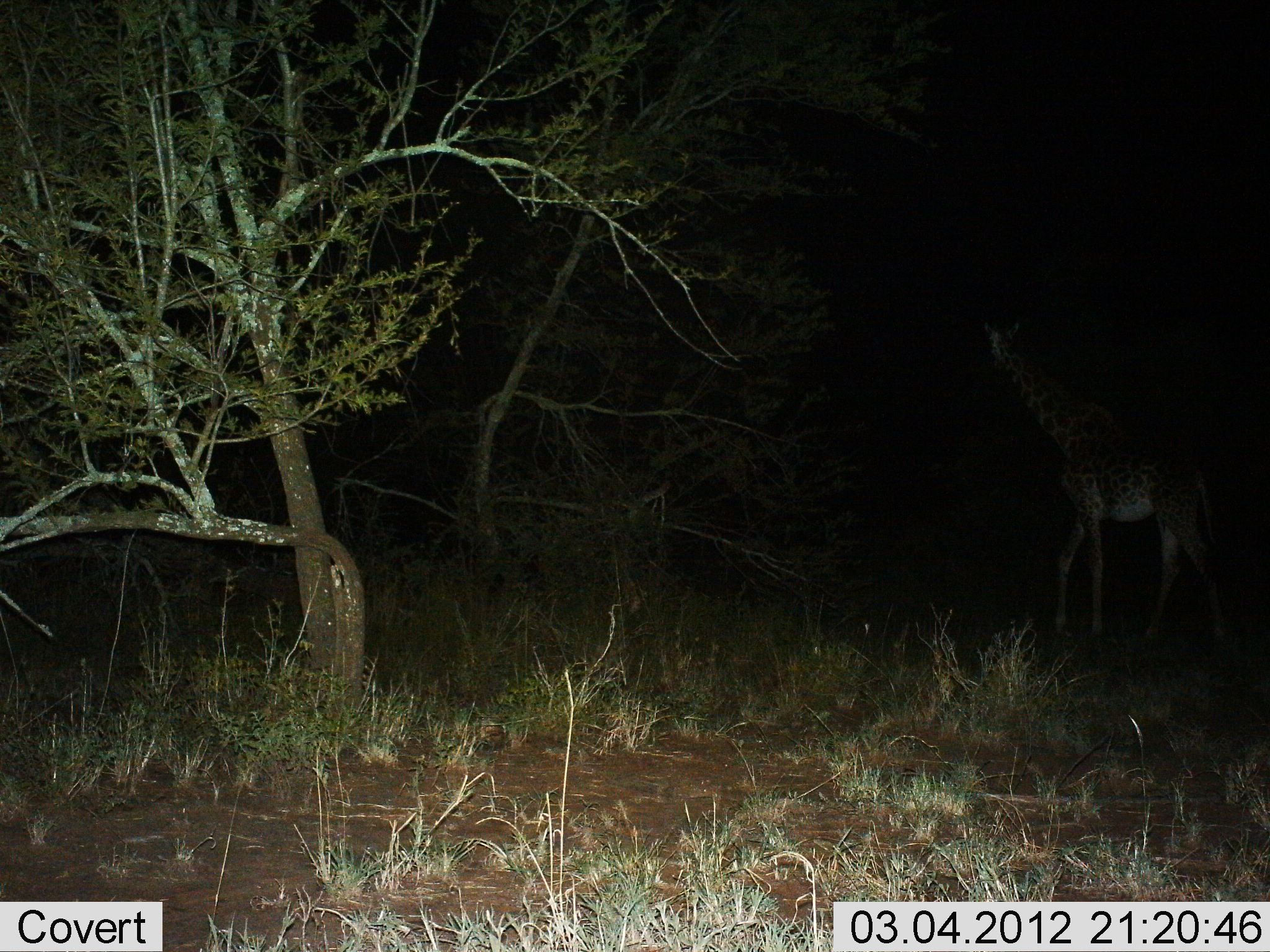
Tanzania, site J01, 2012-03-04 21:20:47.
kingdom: Animalia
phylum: Chordata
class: Mammalia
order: Artiodactyla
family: Giraffidae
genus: Giraffa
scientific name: Giraffa camelopardalis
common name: giraffe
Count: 1.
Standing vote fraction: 44%.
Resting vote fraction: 0%.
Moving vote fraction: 56%.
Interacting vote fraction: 0%.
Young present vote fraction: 4%.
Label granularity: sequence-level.